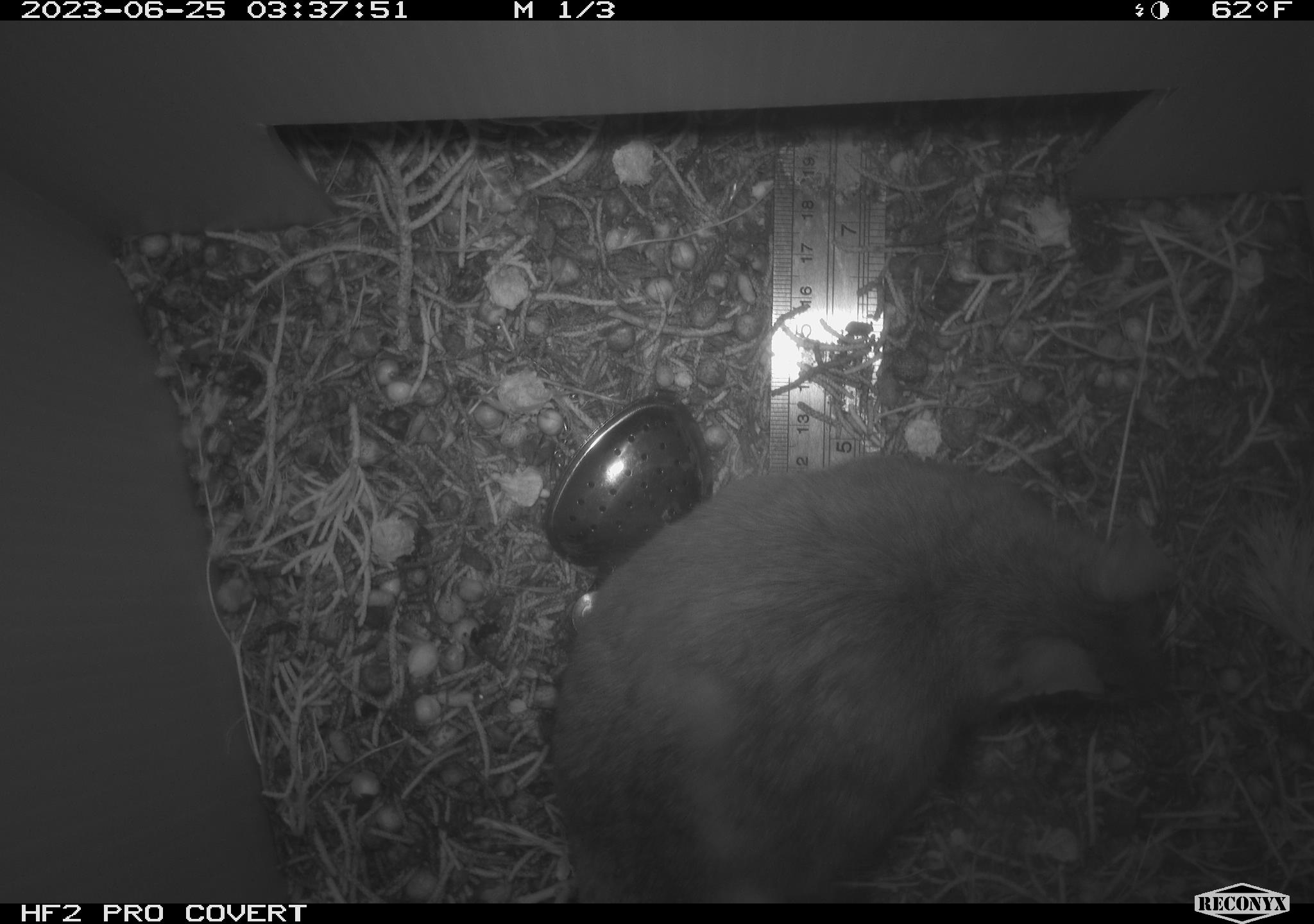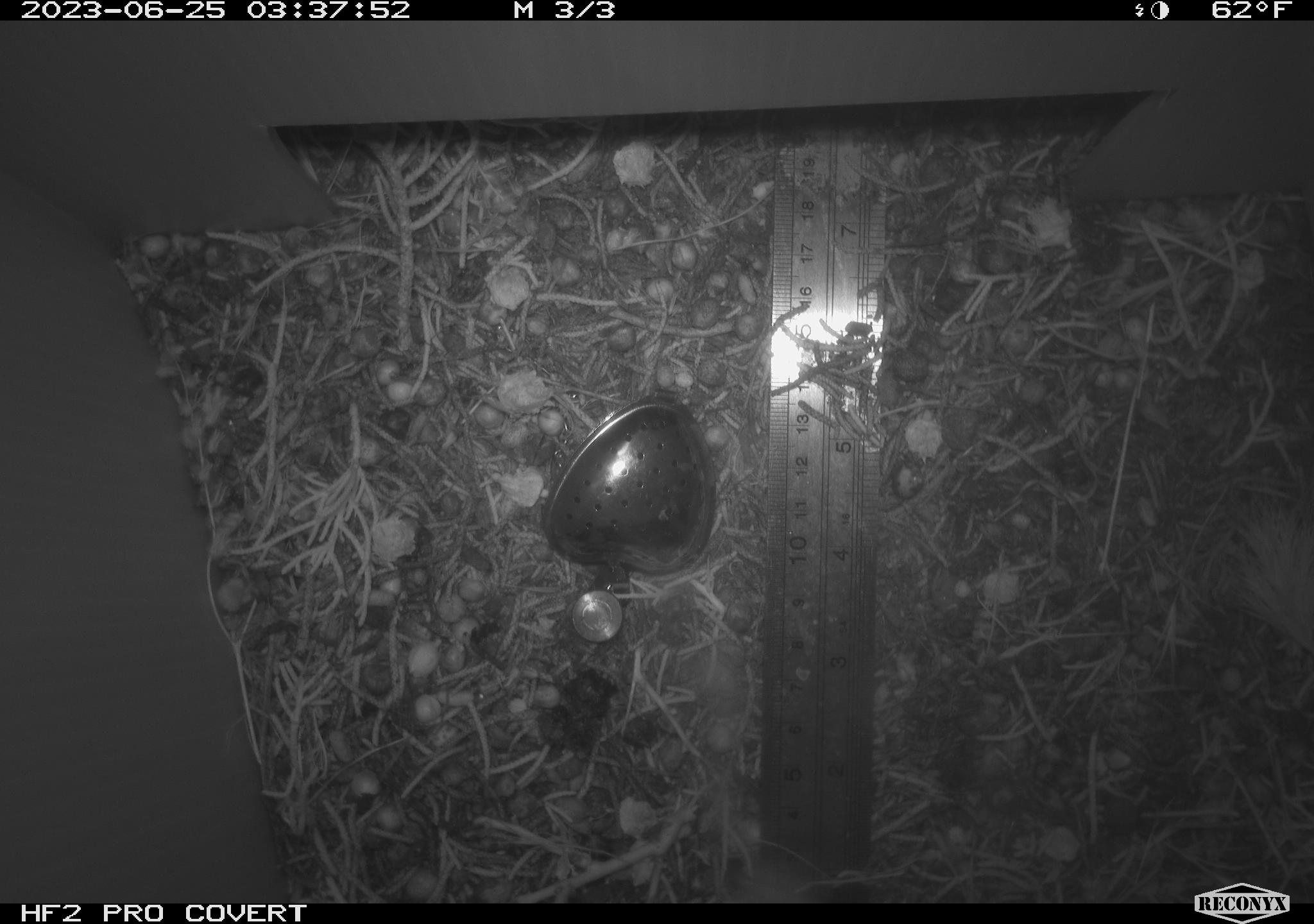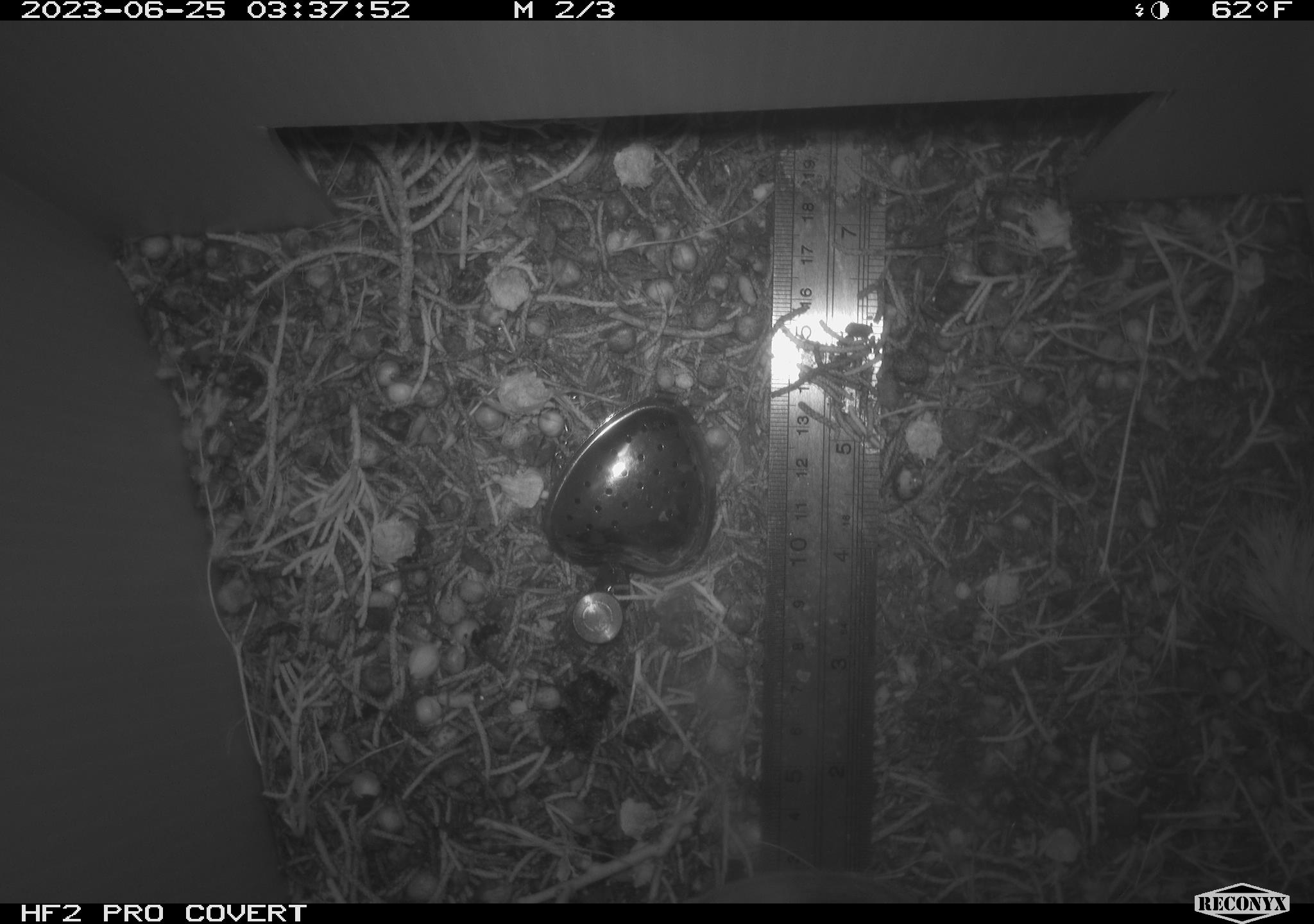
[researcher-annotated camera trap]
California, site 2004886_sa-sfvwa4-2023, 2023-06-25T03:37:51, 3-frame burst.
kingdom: Animalia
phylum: Chordata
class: Mammalia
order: Rodentia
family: Cricetidae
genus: Neotoma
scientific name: Neotoma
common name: pack rat or woodrat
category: neotoma species